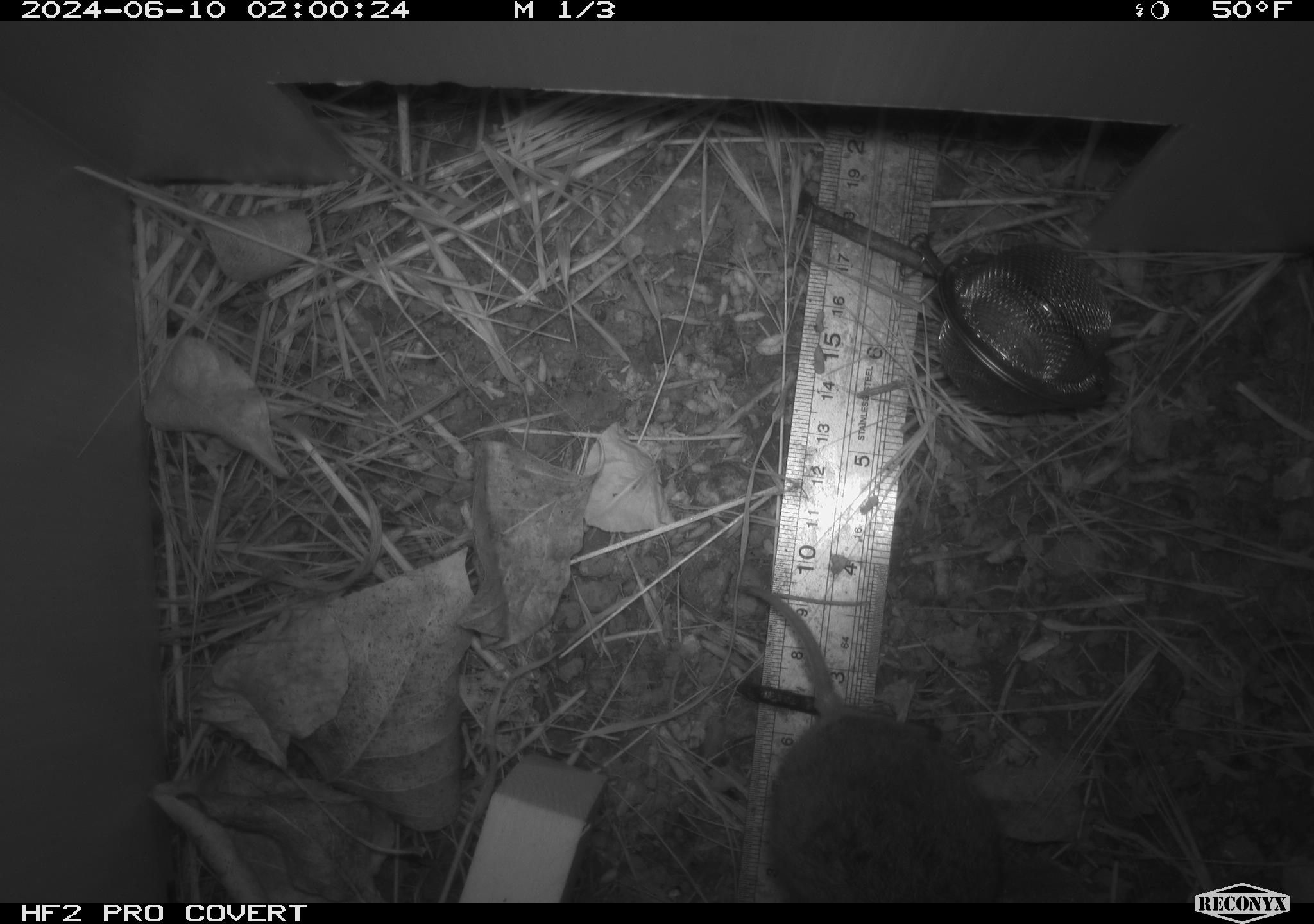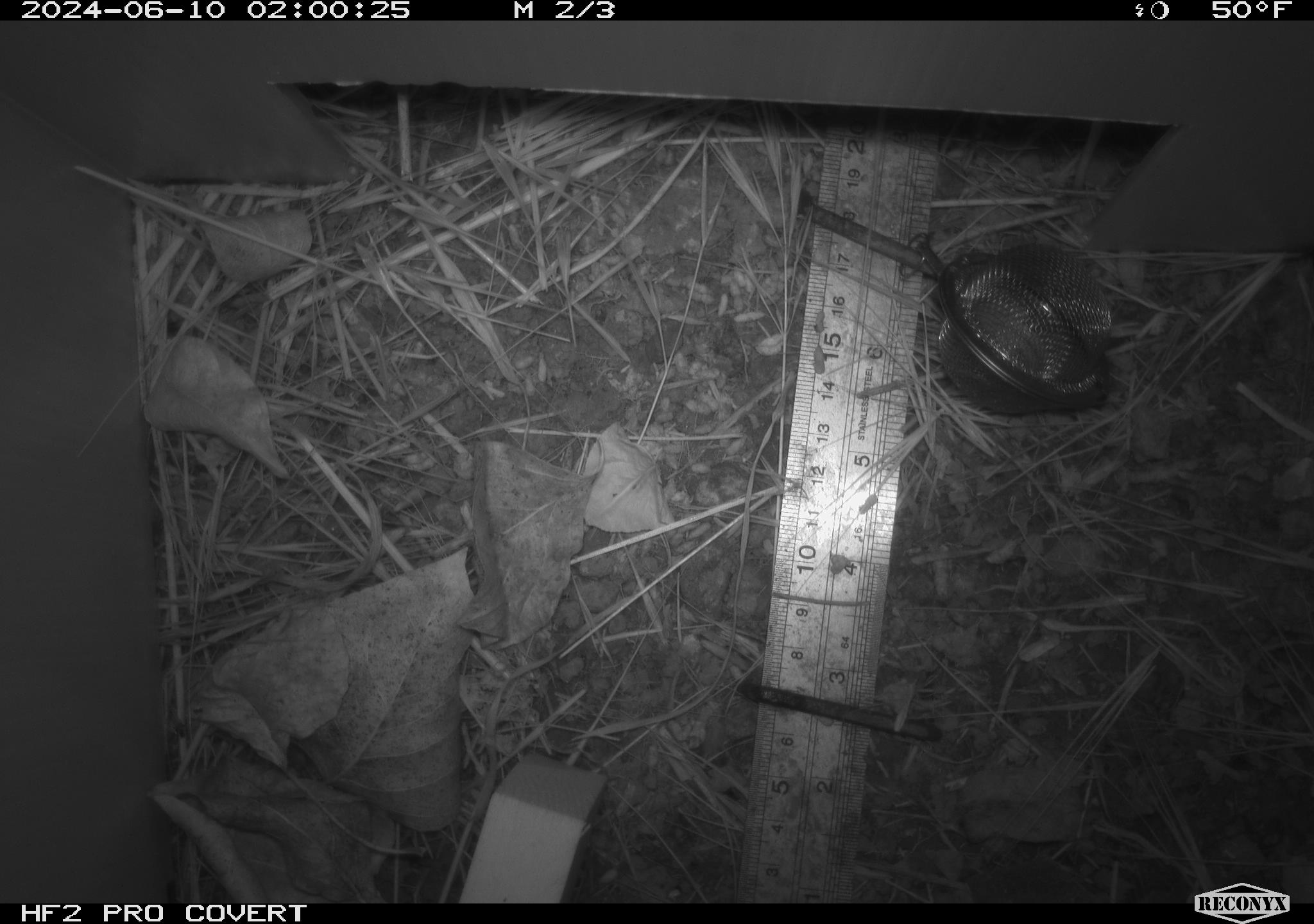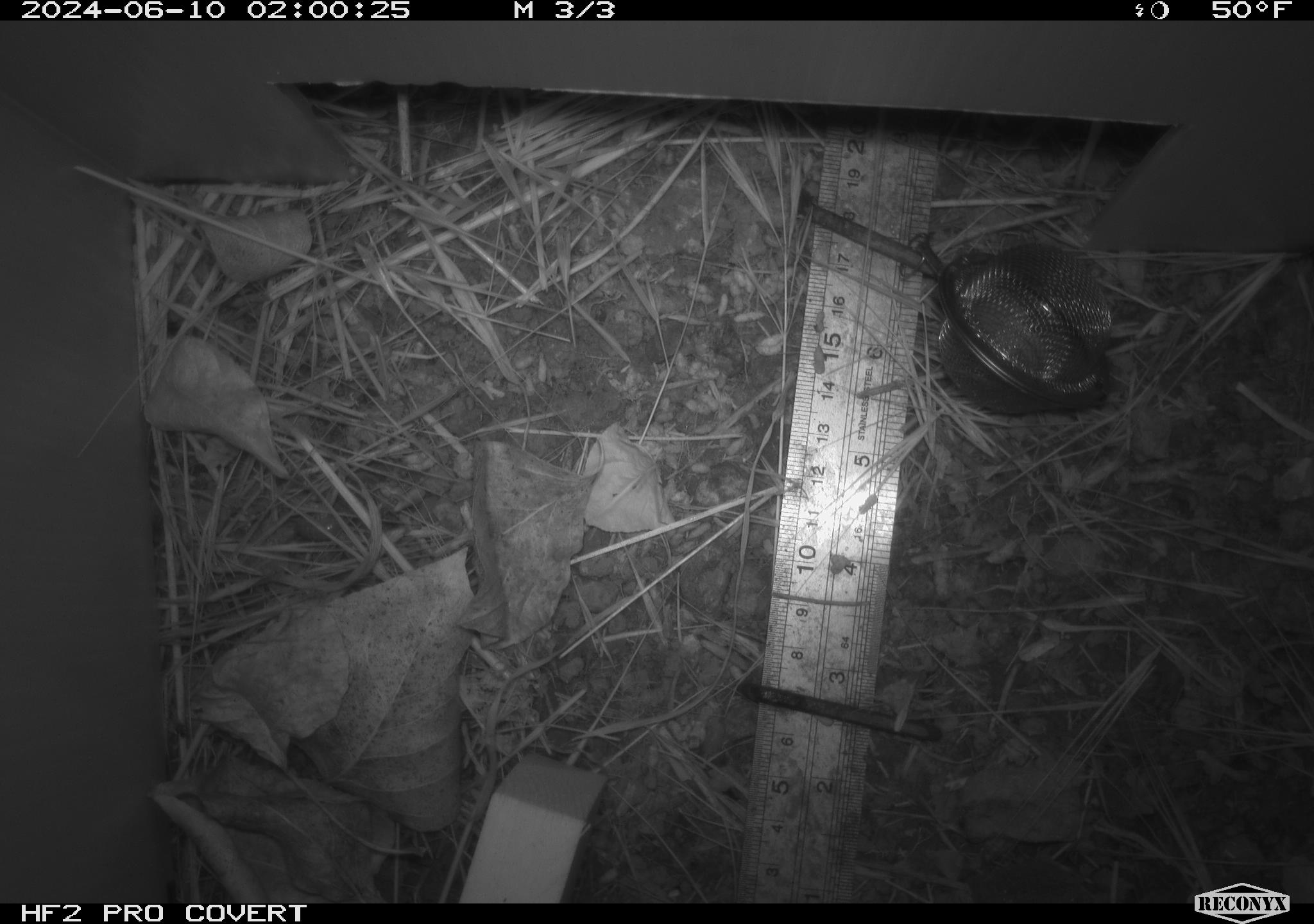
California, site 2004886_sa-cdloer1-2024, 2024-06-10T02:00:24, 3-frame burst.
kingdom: Animalia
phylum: Chordata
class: Mammalia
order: Rodentia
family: Cricetidae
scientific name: Arvicolinae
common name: voles, lemmings, and muskrats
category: arvicolinae subfamily